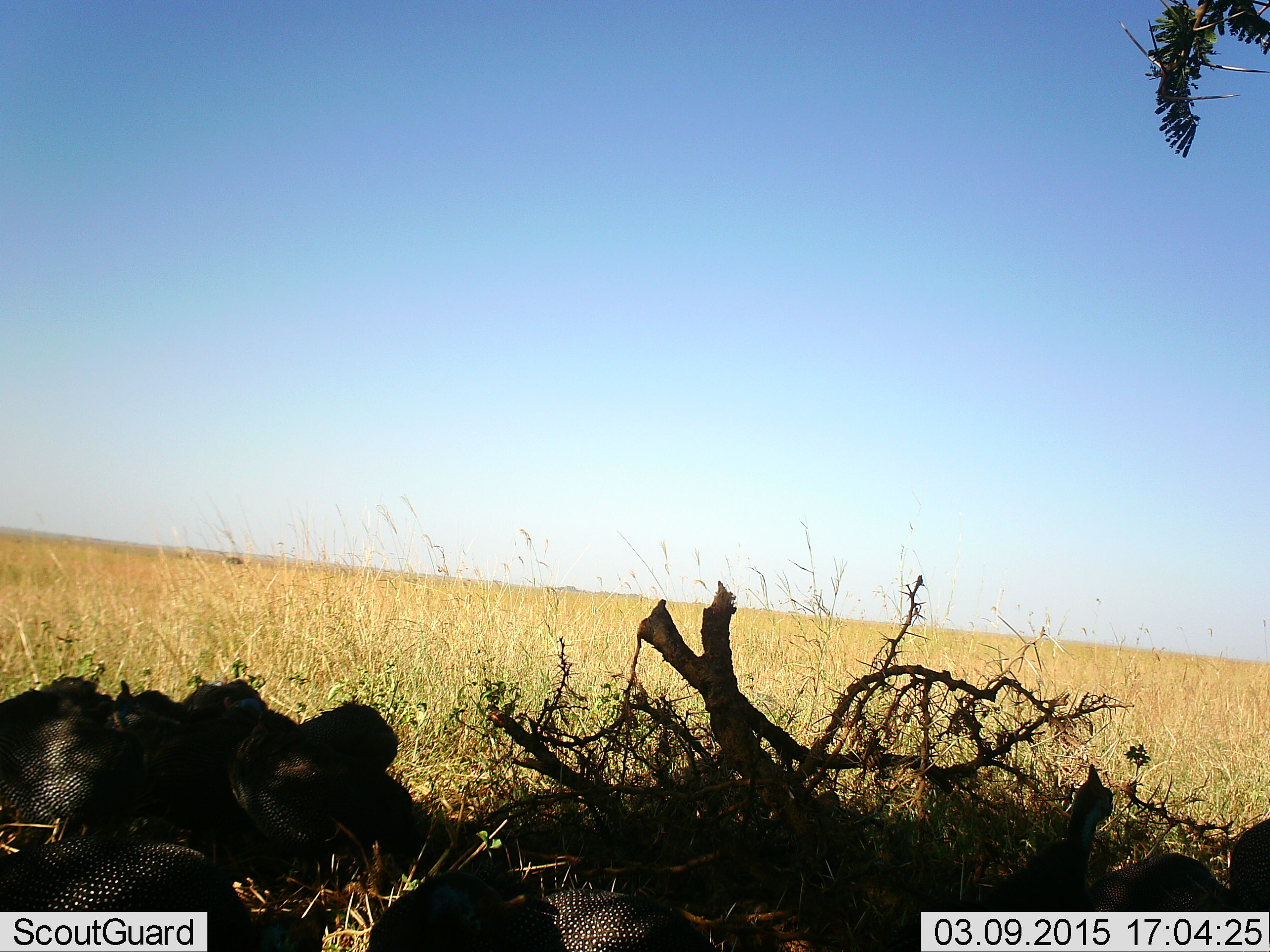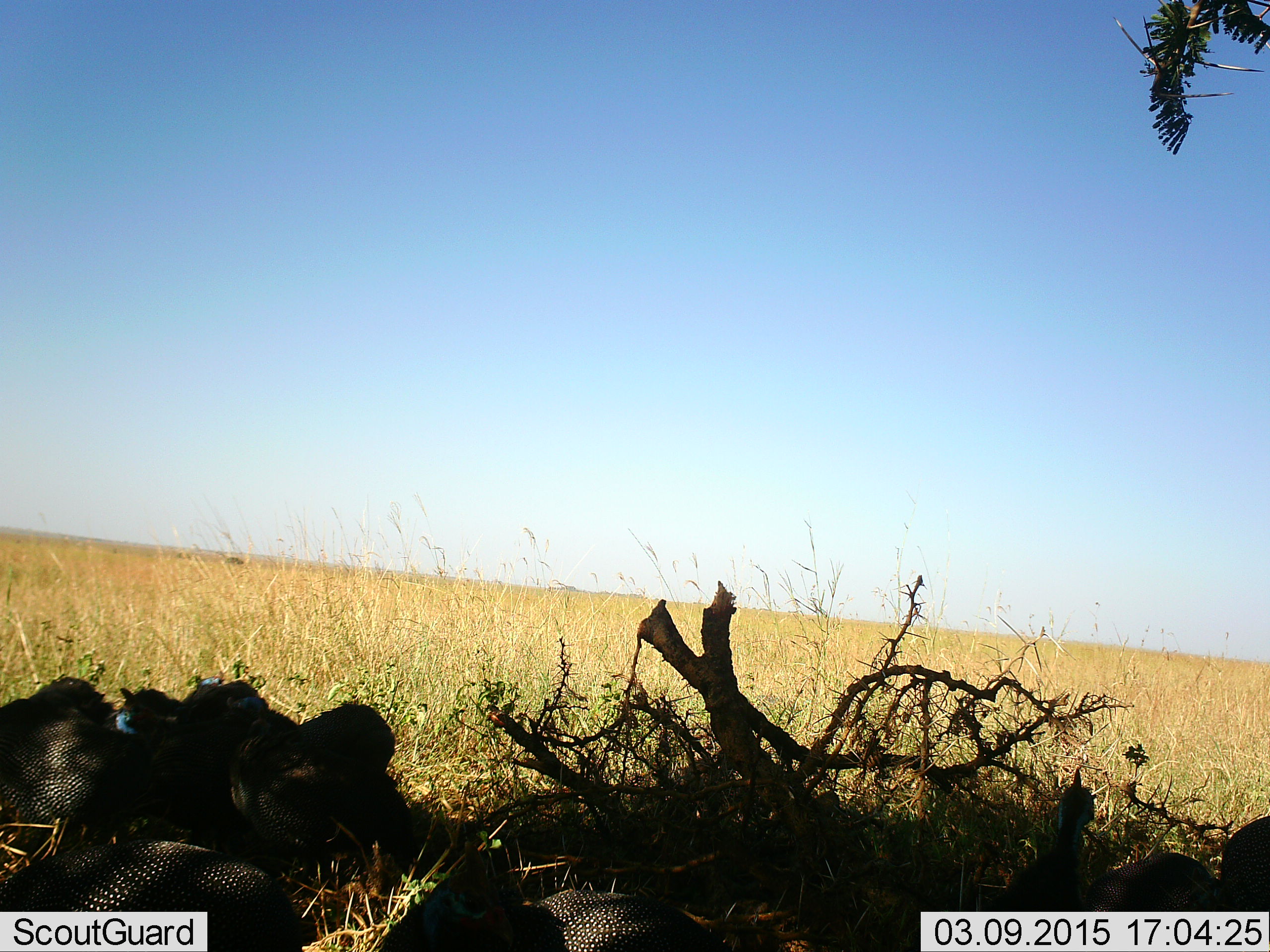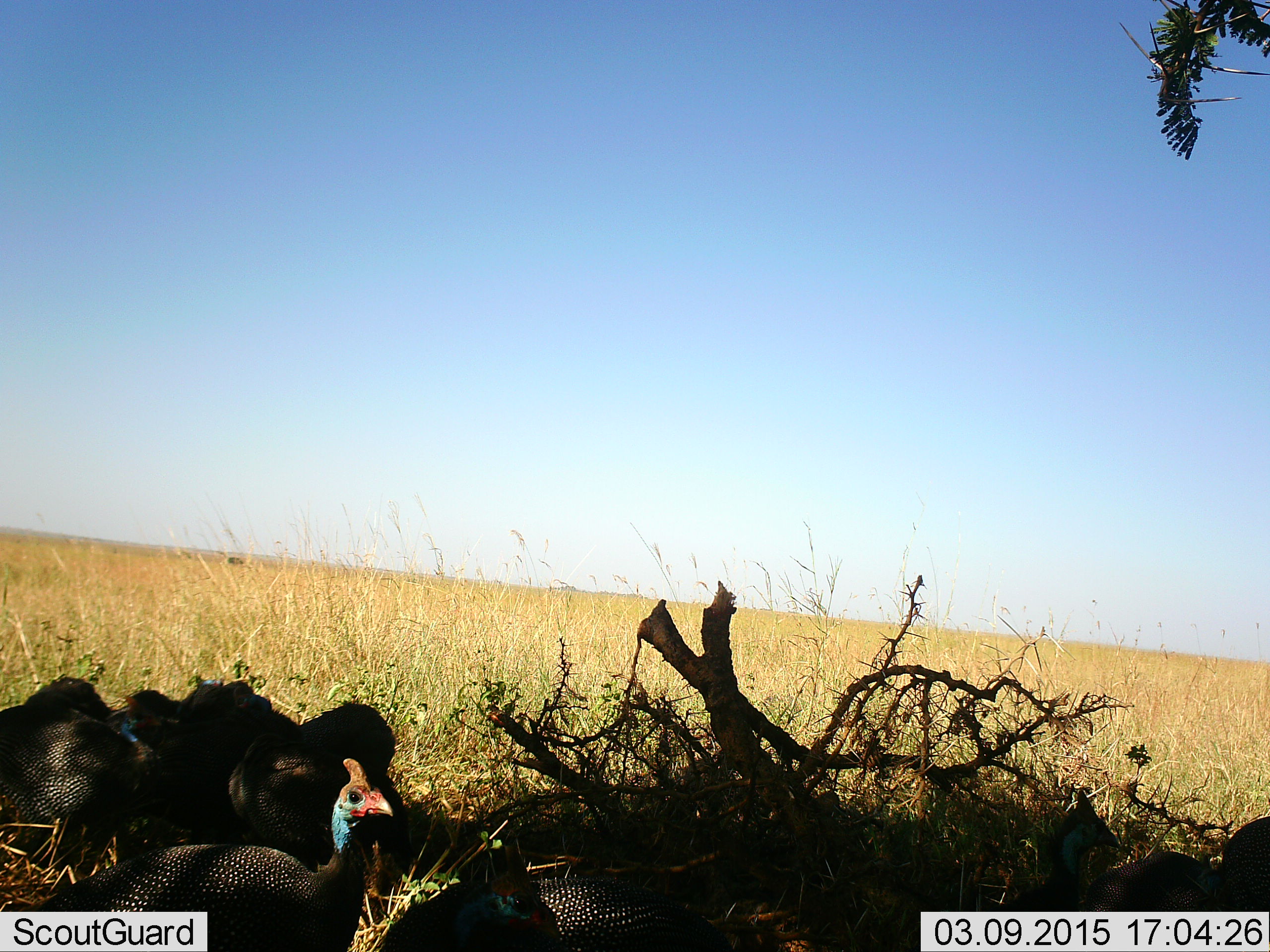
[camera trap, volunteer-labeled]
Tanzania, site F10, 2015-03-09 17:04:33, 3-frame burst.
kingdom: Animalia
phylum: Chordata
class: Aves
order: Galliformes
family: Numididae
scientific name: Numididae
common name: guinea fowl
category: guineafowl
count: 8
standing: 56%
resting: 11%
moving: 22%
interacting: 11%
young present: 0%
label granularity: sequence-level